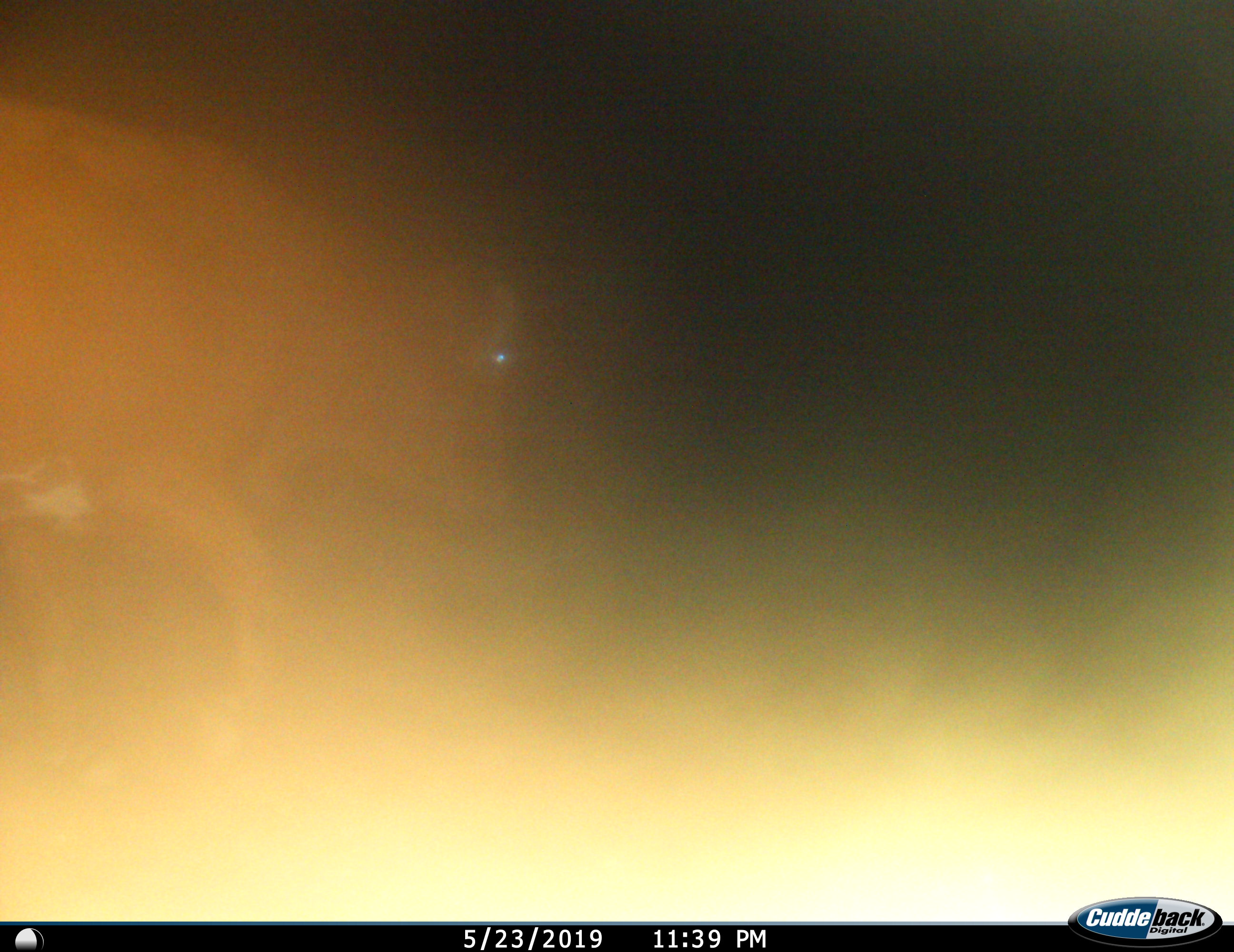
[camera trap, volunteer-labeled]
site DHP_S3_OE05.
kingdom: Animalia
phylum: Chordata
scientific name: Vertebrata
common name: domestic animal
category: domesticanimal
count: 1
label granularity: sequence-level